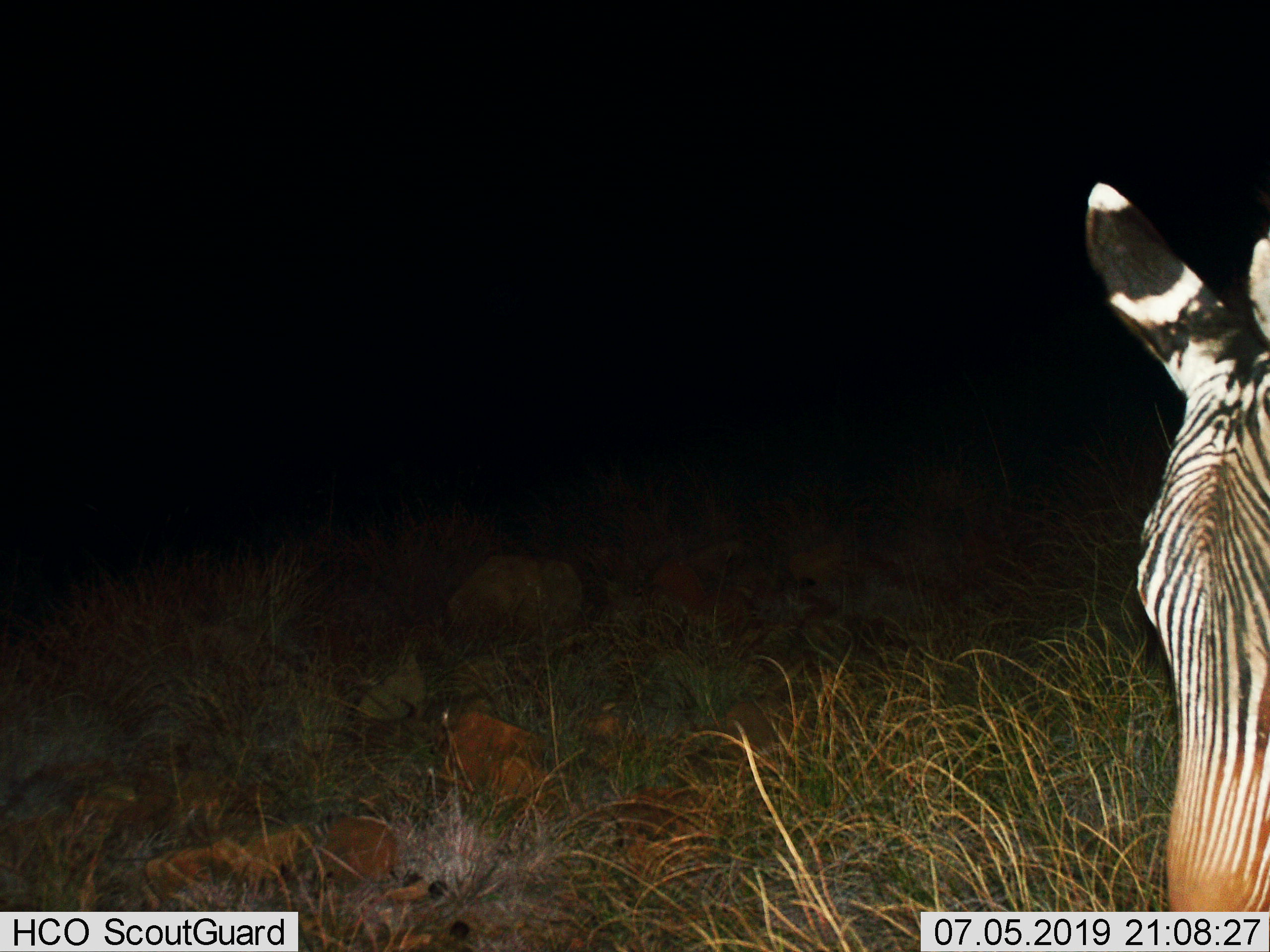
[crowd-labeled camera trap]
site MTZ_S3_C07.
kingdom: Animalia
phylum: Chordata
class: Mammalia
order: Perissodactyla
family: Equidae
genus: Equus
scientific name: Equus zebra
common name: mountain zebra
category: zebramountain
Zebramountain (mountain zebra) (Equus zebra), count 1. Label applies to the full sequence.